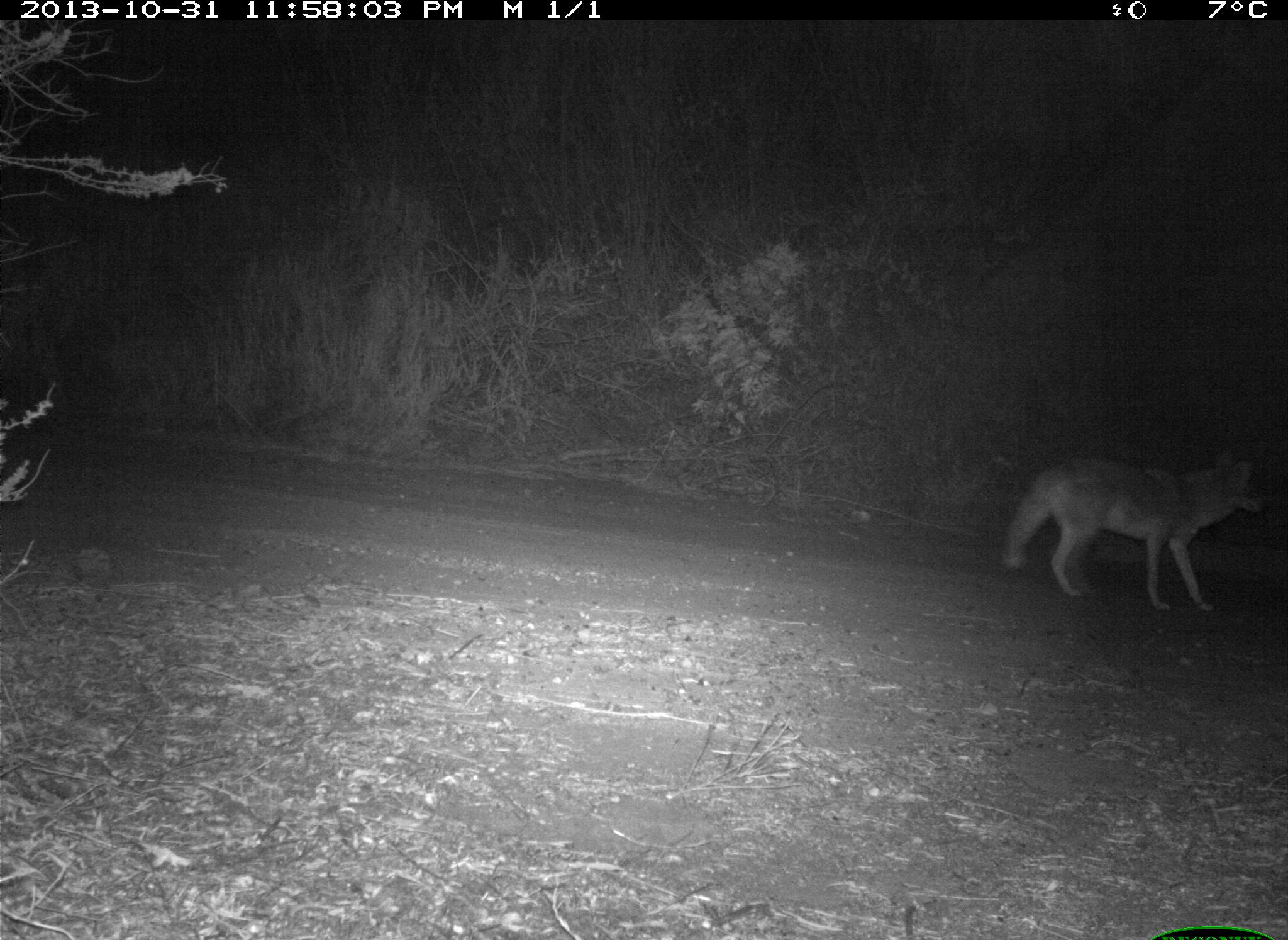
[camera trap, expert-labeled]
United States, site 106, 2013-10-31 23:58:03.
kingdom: Animalia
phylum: Chordata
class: Mammalia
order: Carnivora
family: Canidae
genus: Canis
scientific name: Canis latrans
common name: coyote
Coyote (Canis latrans).